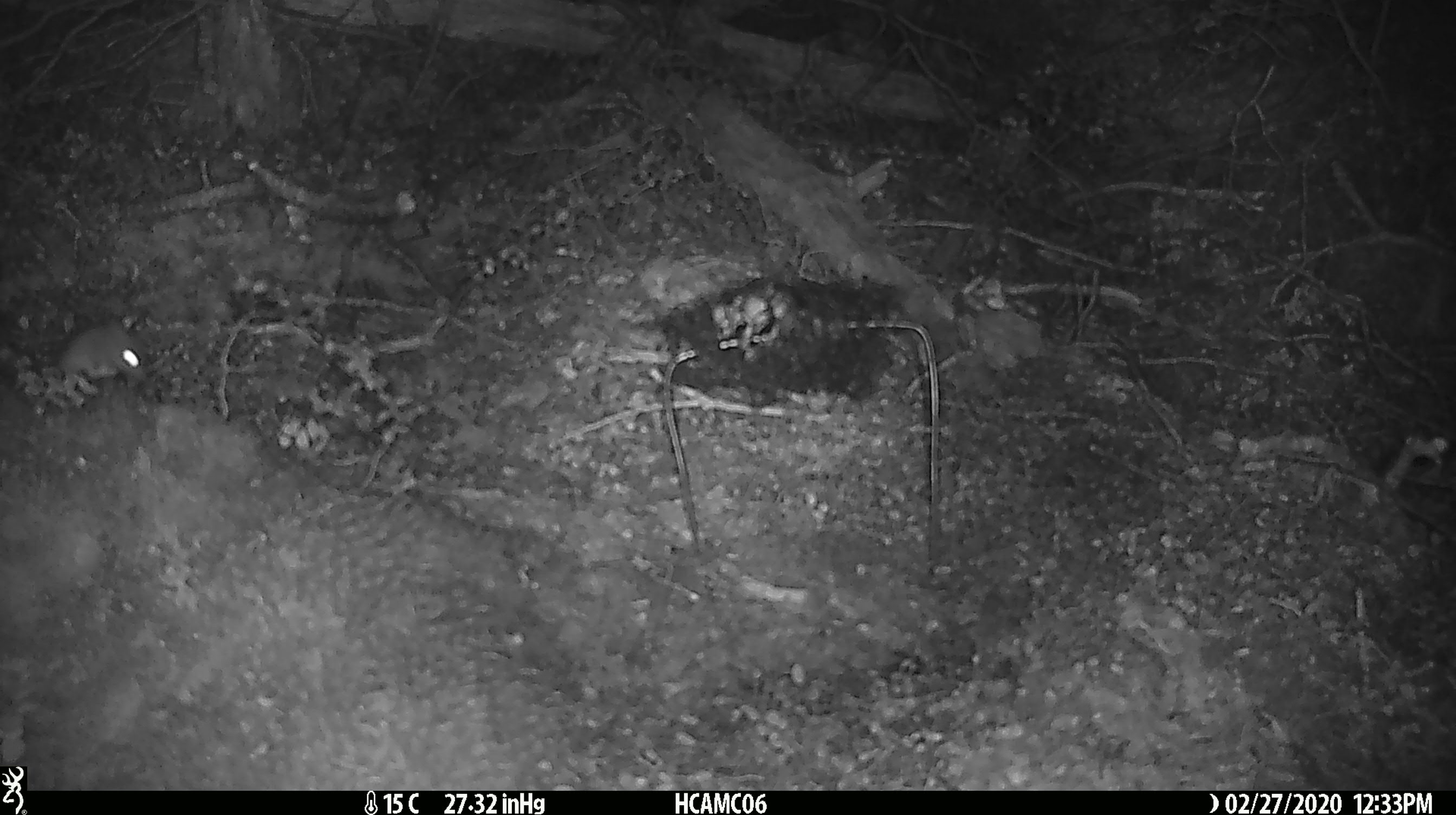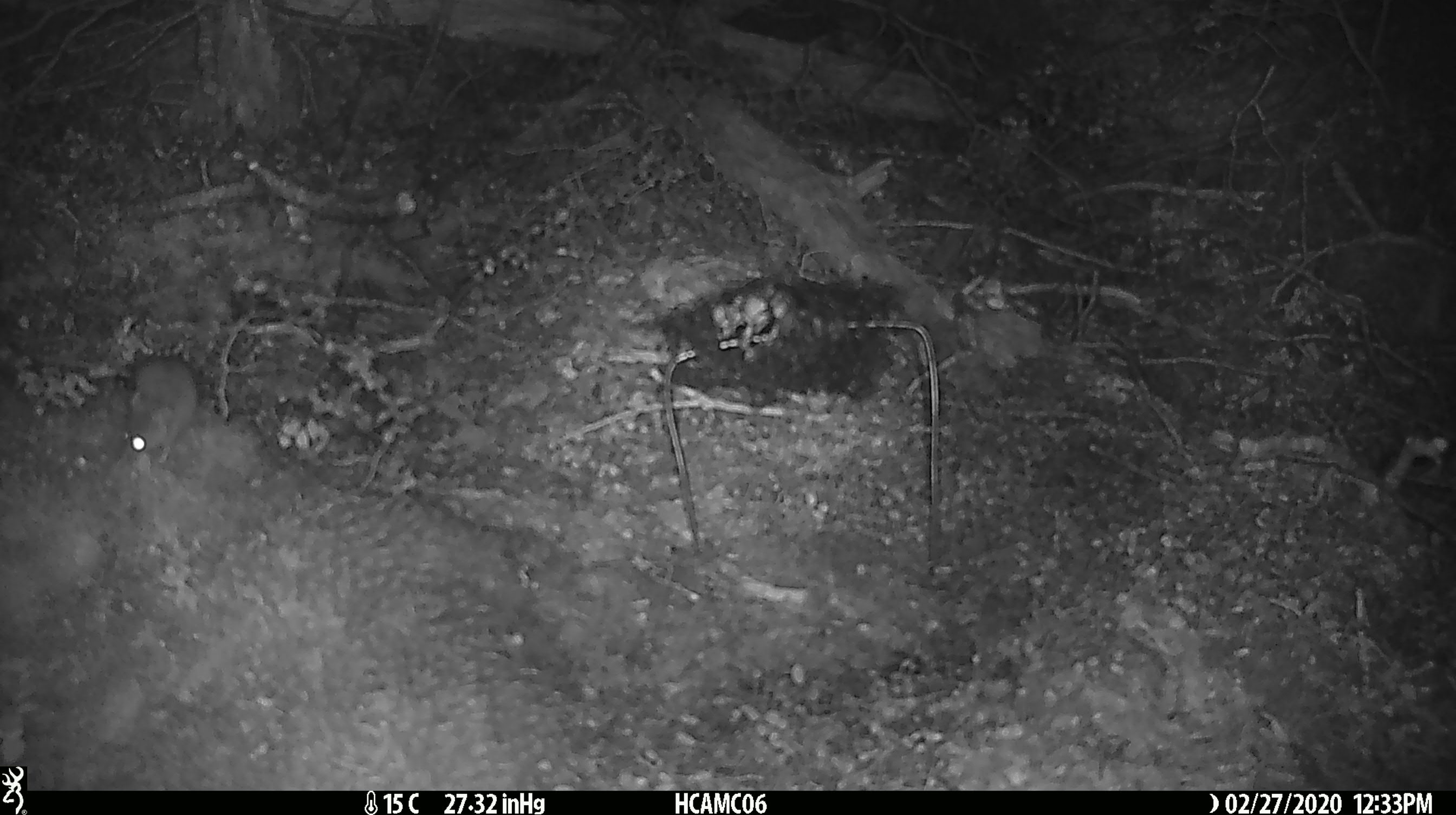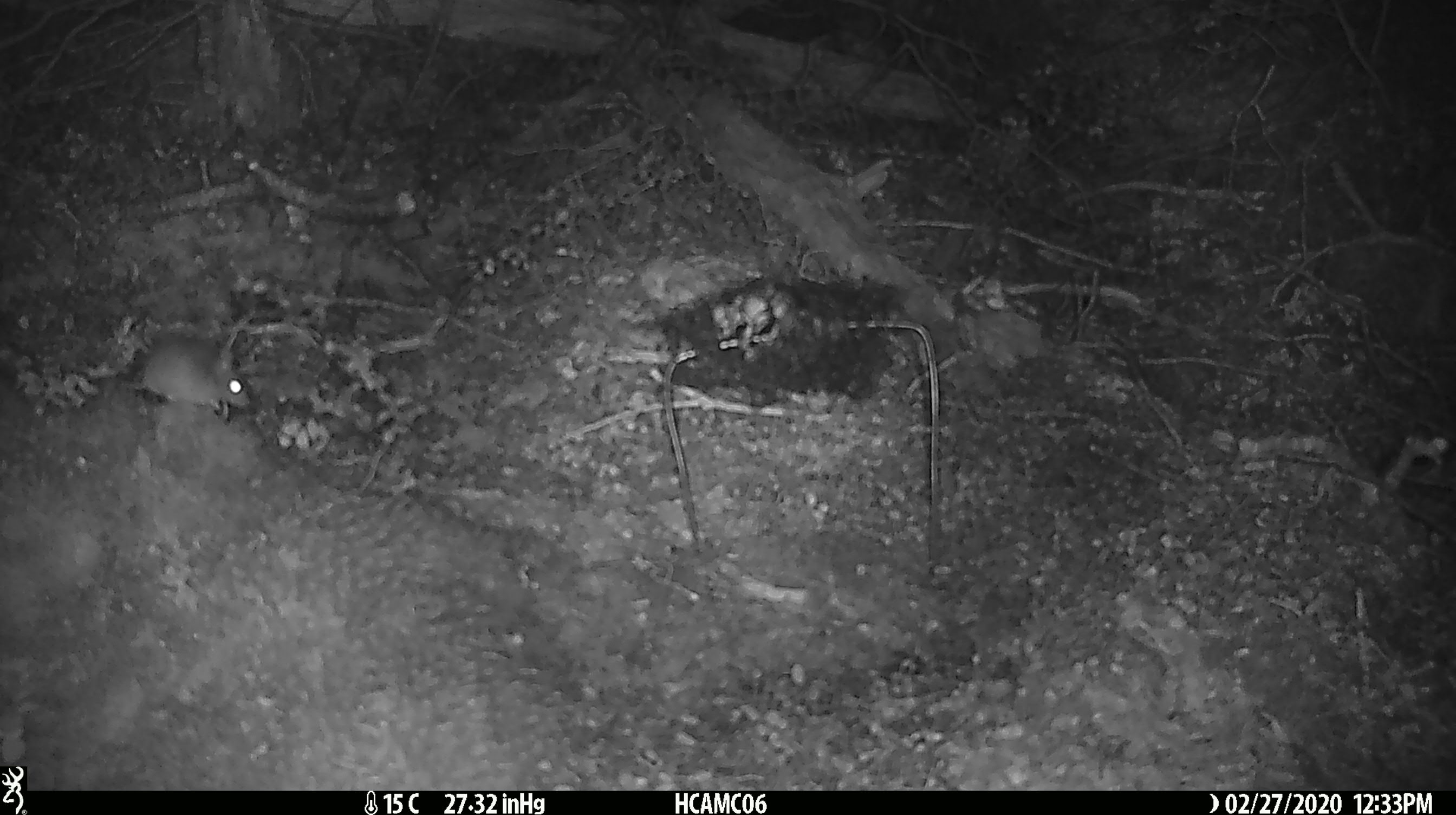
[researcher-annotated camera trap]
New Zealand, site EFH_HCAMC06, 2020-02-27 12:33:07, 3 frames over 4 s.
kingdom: Animalia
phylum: Chordata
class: Mammalia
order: Rodentia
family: Muridae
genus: Mus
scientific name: Mus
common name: mouse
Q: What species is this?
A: Mouse (Mus).